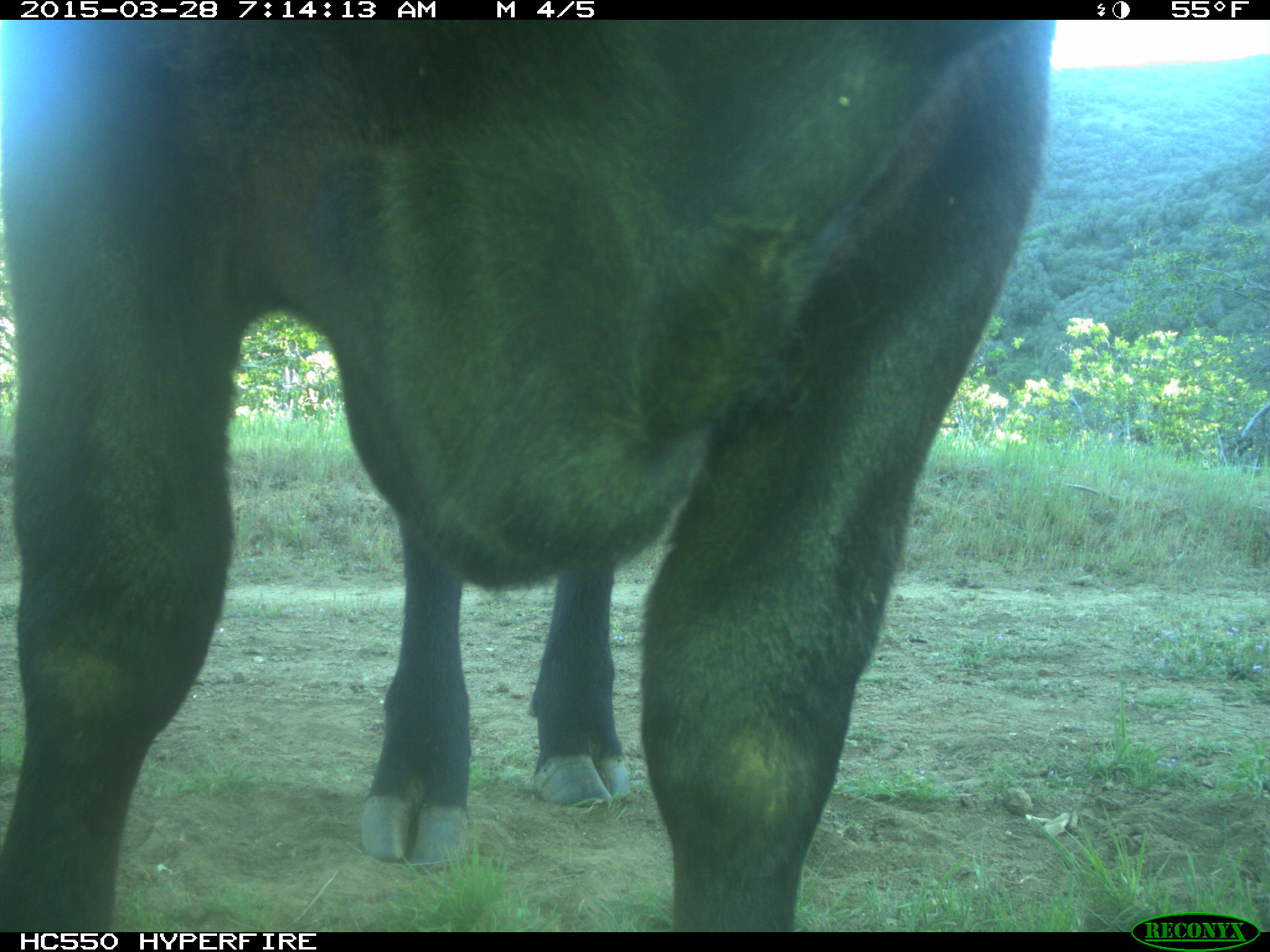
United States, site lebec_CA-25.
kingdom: Animalia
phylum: Chordata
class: Mammalia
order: Artiodactyla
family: Bovidae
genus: Bos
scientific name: Bos taurus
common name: domestic cow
Bos taurus (domestic cow).